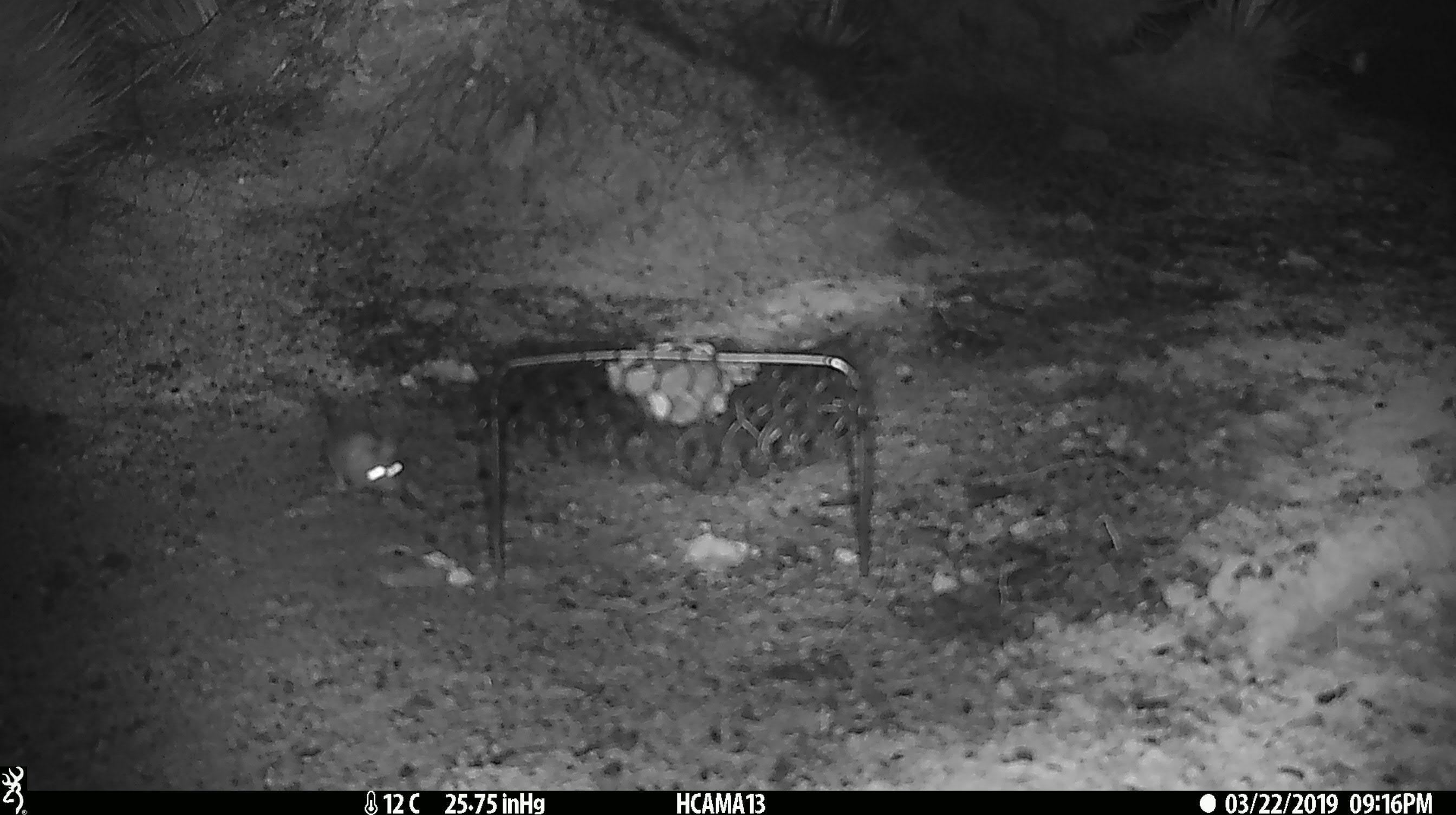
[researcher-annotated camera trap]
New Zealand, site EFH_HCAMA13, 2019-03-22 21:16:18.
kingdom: Animalia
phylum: Chordata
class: Mammalia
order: Rodentia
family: Muridae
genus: Mus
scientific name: Mus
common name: mouse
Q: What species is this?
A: Mouse (Mus).